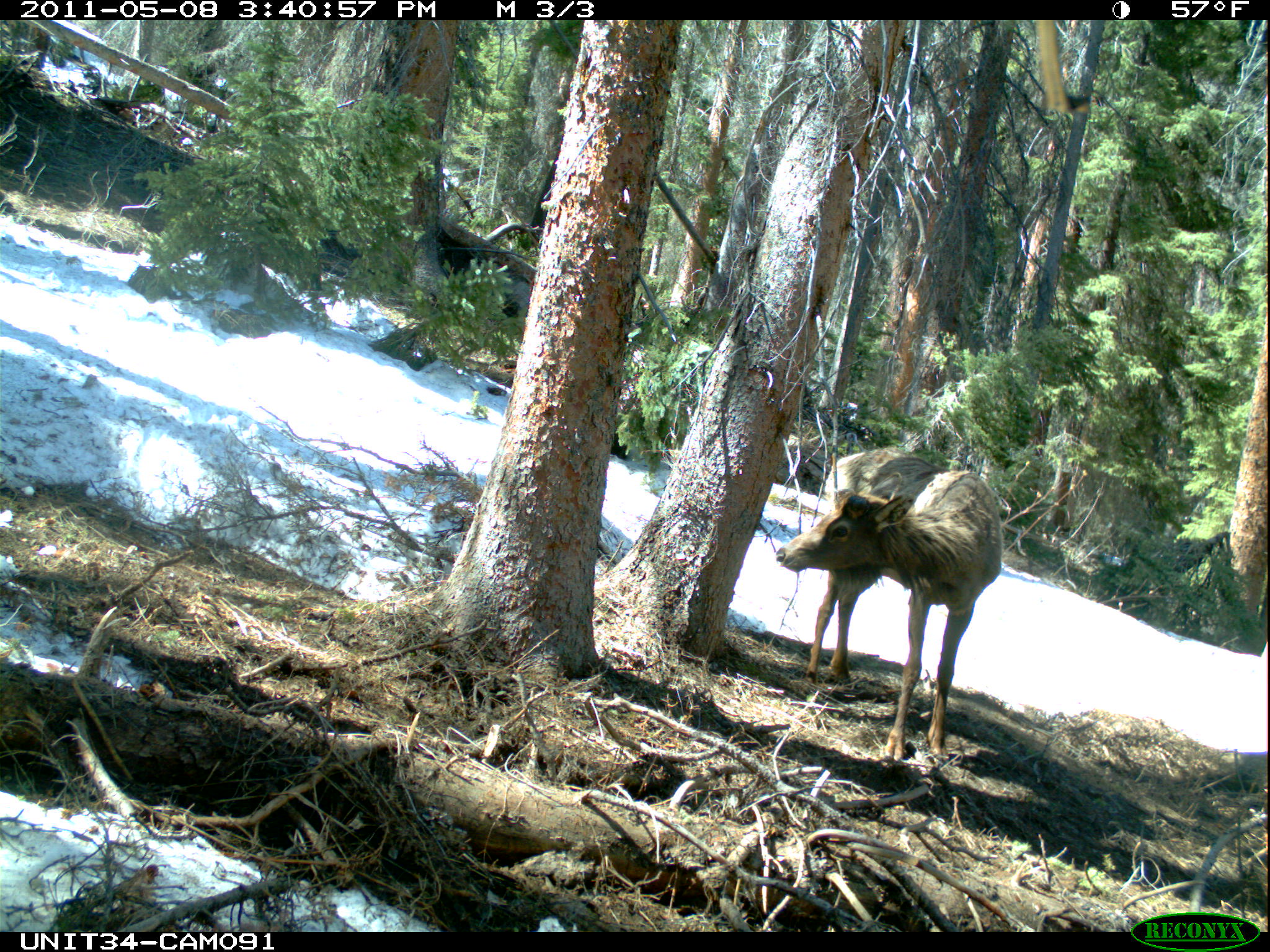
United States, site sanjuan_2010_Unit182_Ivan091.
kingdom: Animalia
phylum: Chordata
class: Mammalia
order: Artiodactyla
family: Cervidae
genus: Cervus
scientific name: Cervus elaphus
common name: red deer